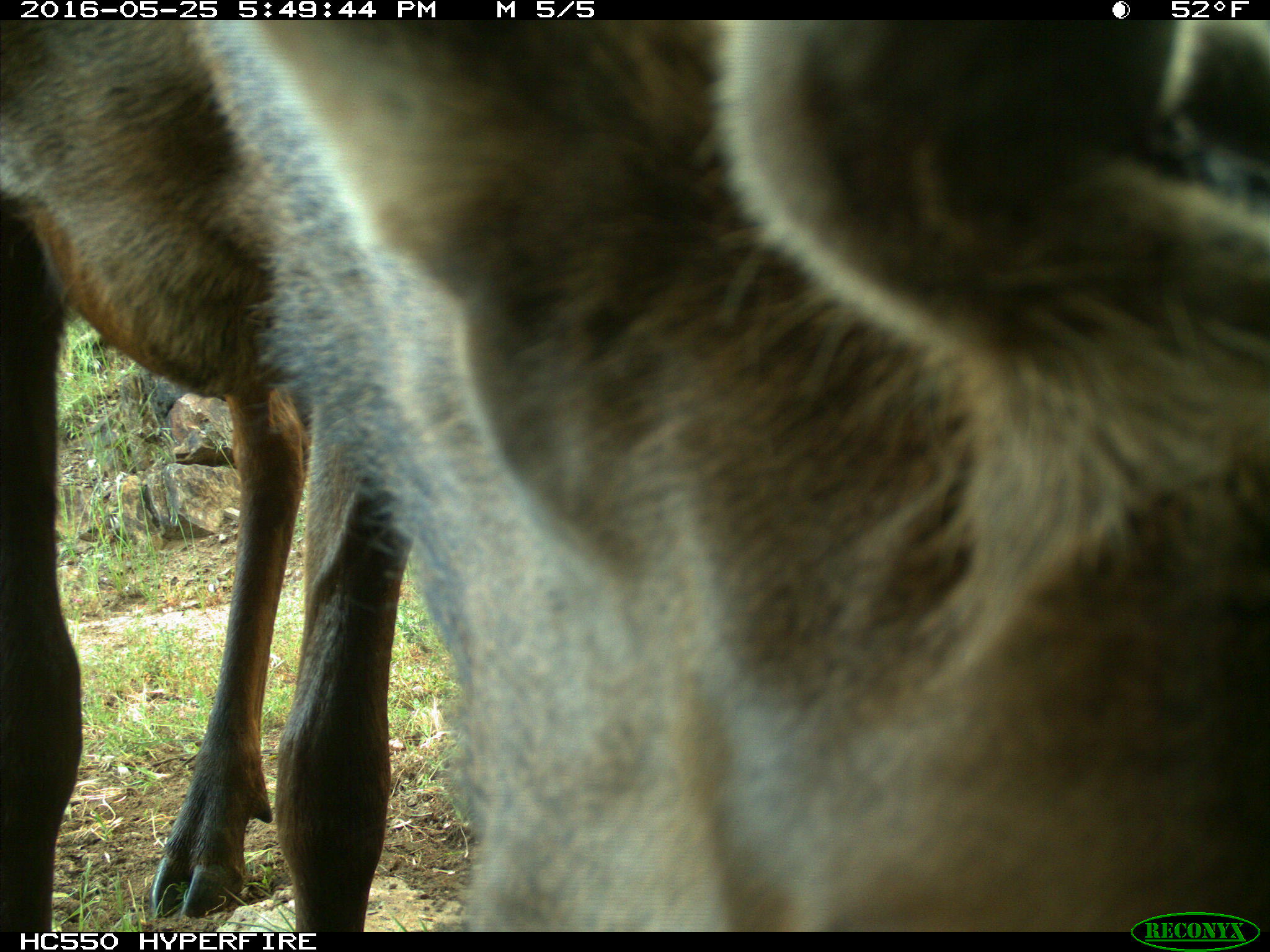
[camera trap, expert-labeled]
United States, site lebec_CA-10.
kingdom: Animalia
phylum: Chordata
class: Mammalia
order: Artiodactyla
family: Cervidae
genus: Cervus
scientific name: Cervus canadensis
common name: elk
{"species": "Cervus canadensis (elk)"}